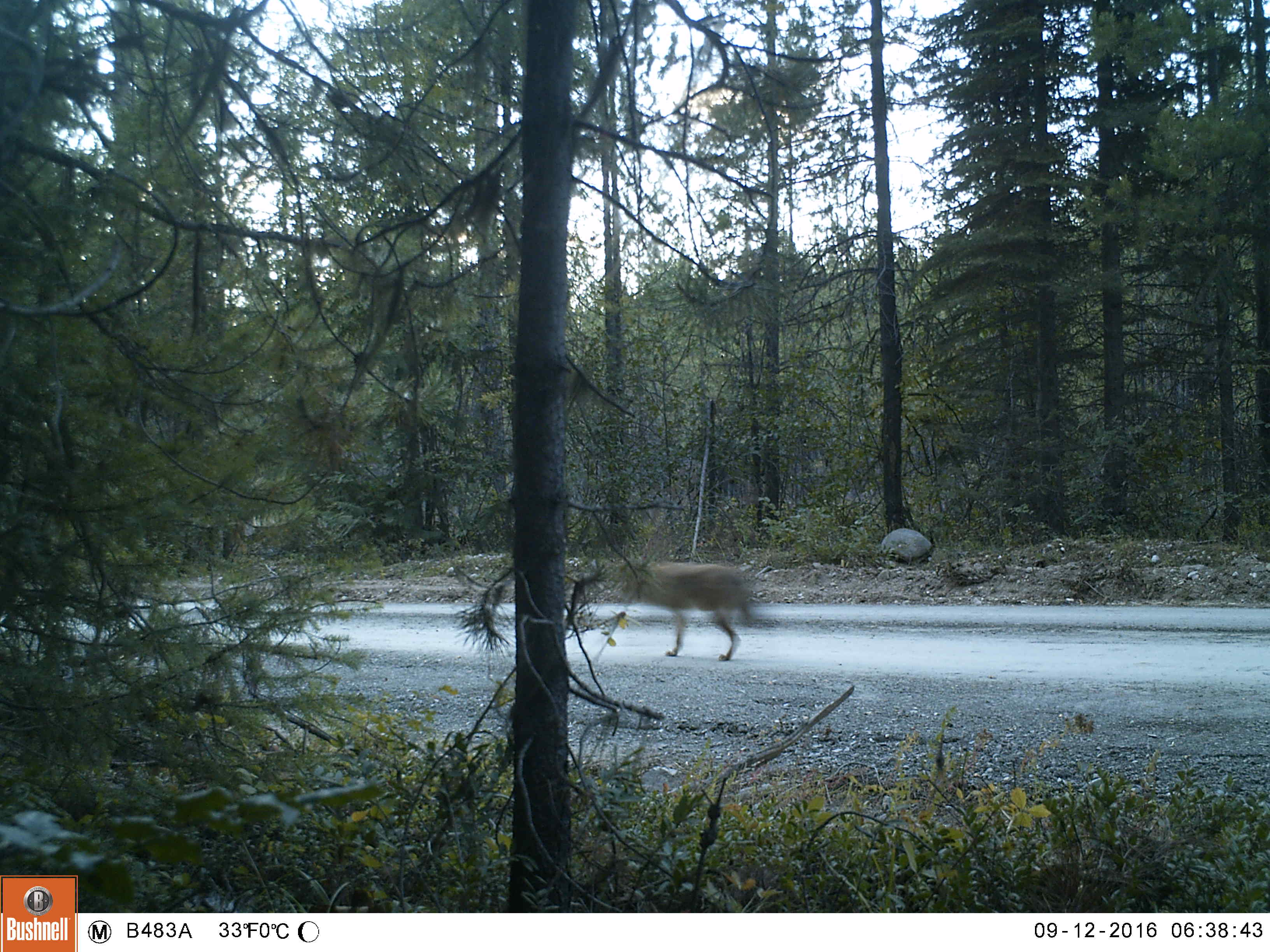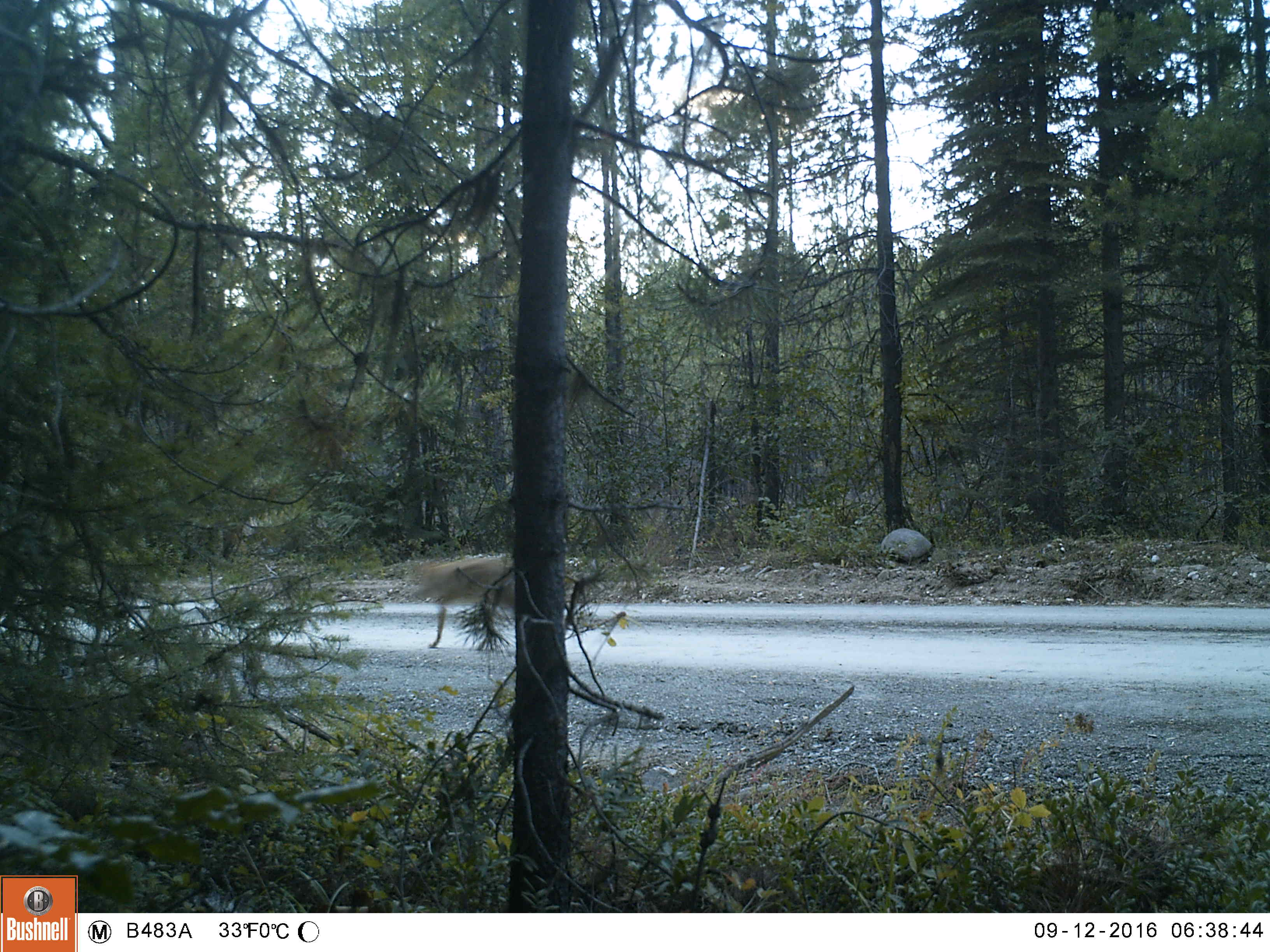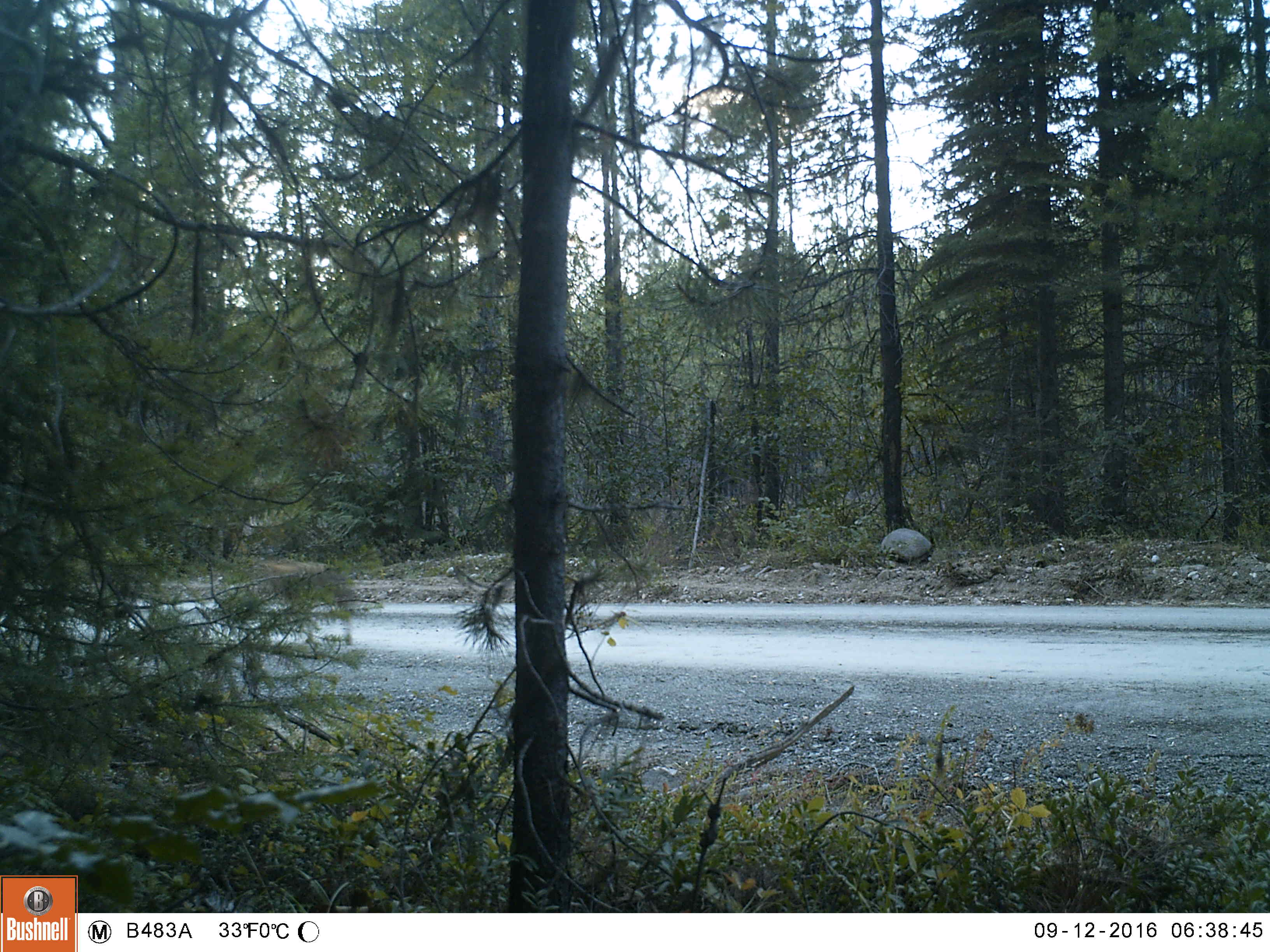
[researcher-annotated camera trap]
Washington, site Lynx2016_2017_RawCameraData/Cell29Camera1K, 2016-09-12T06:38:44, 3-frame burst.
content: unidentified animal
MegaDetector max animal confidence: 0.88